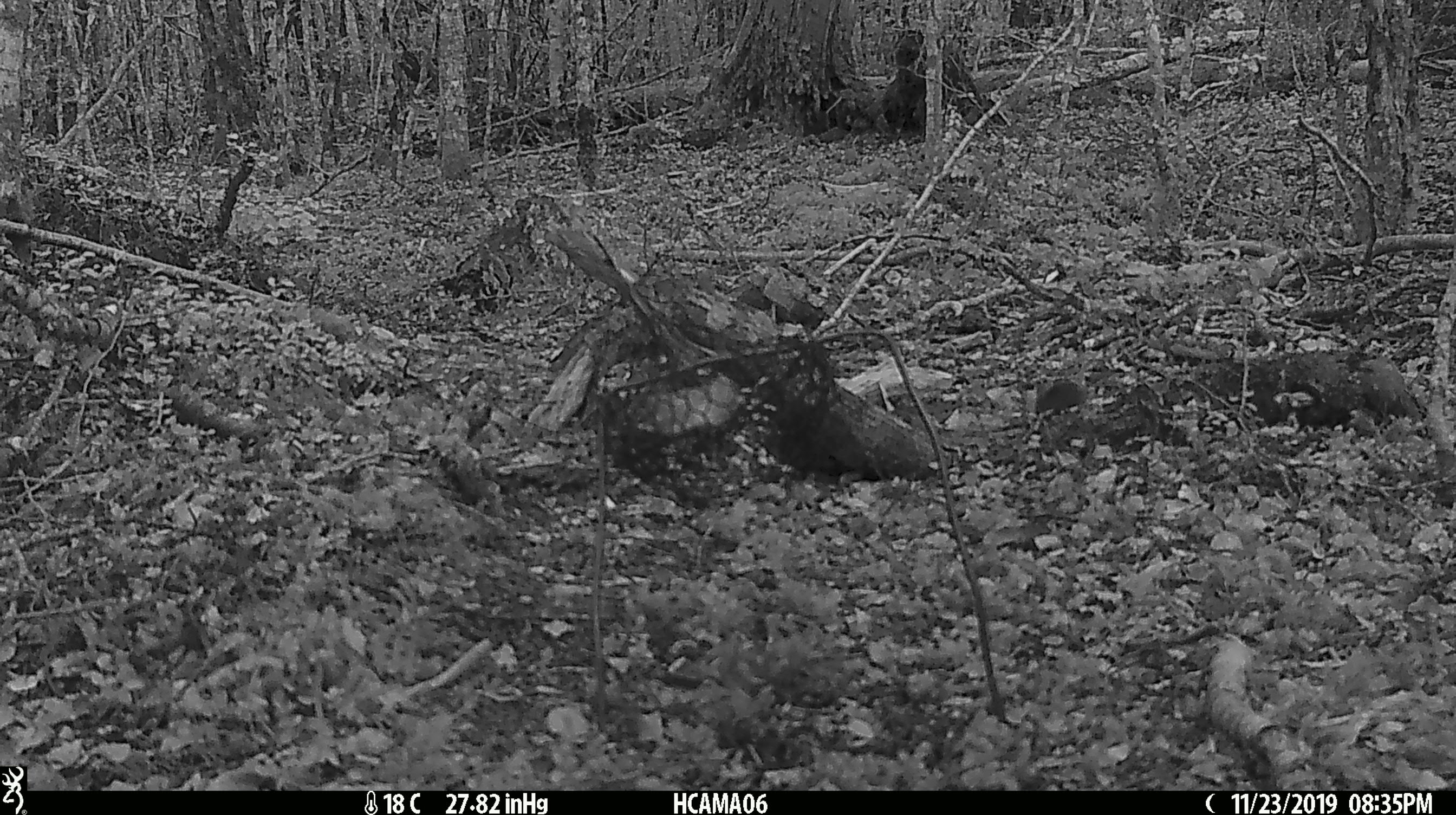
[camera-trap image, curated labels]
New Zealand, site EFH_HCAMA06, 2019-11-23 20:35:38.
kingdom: Animalia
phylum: Chordata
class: Mammalia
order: Rodentia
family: Muridae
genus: Mus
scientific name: Mus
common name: mouse